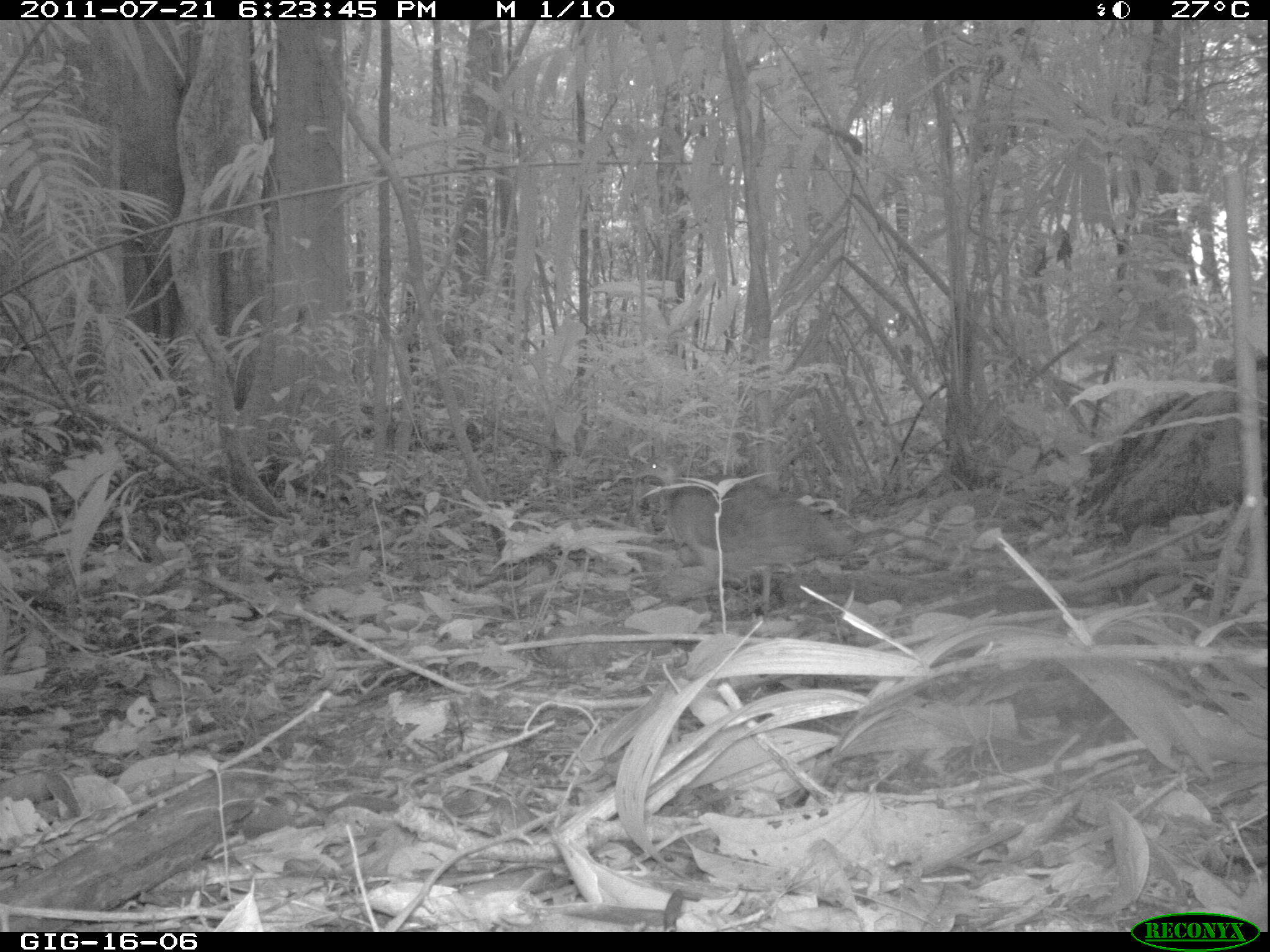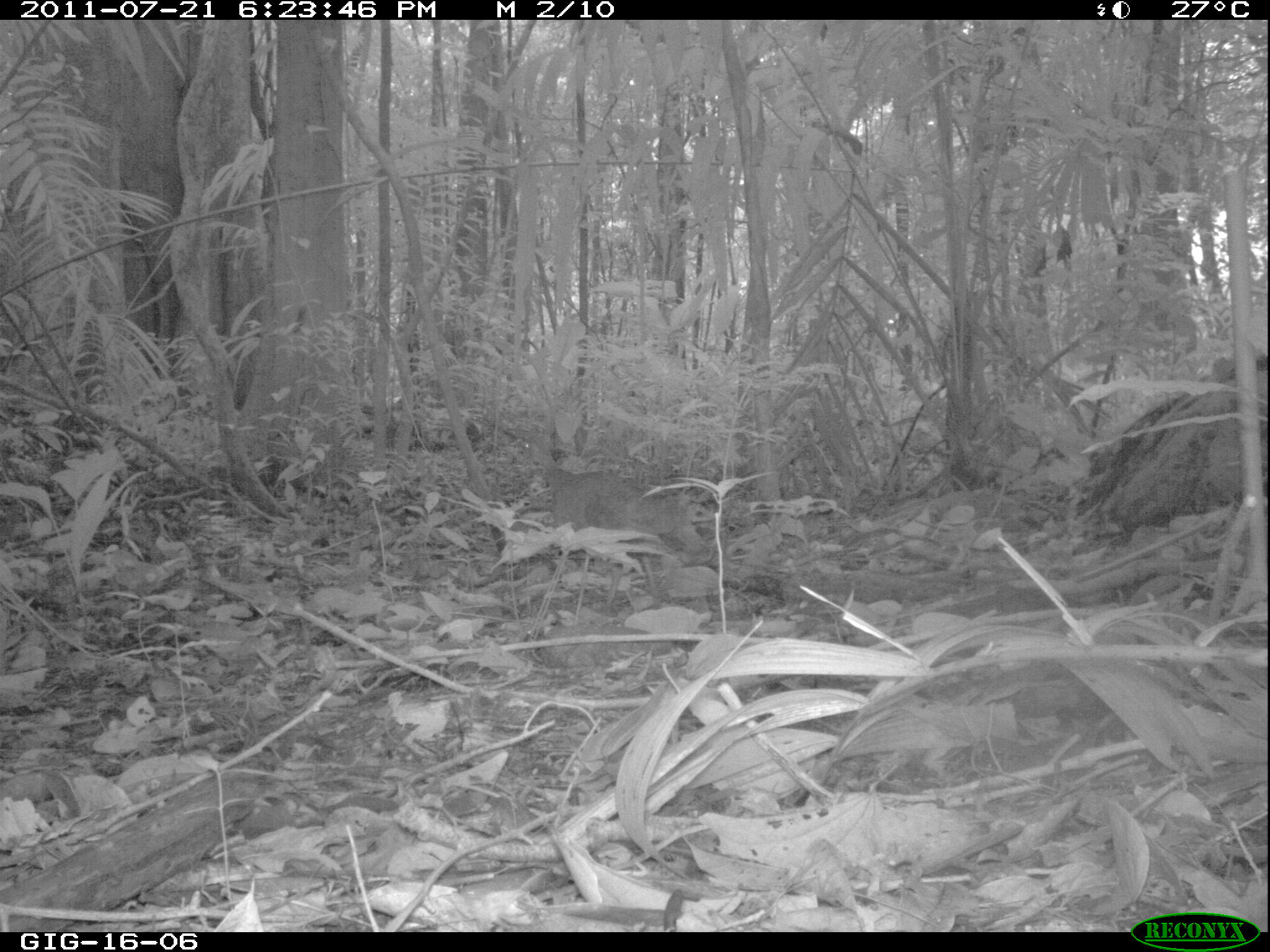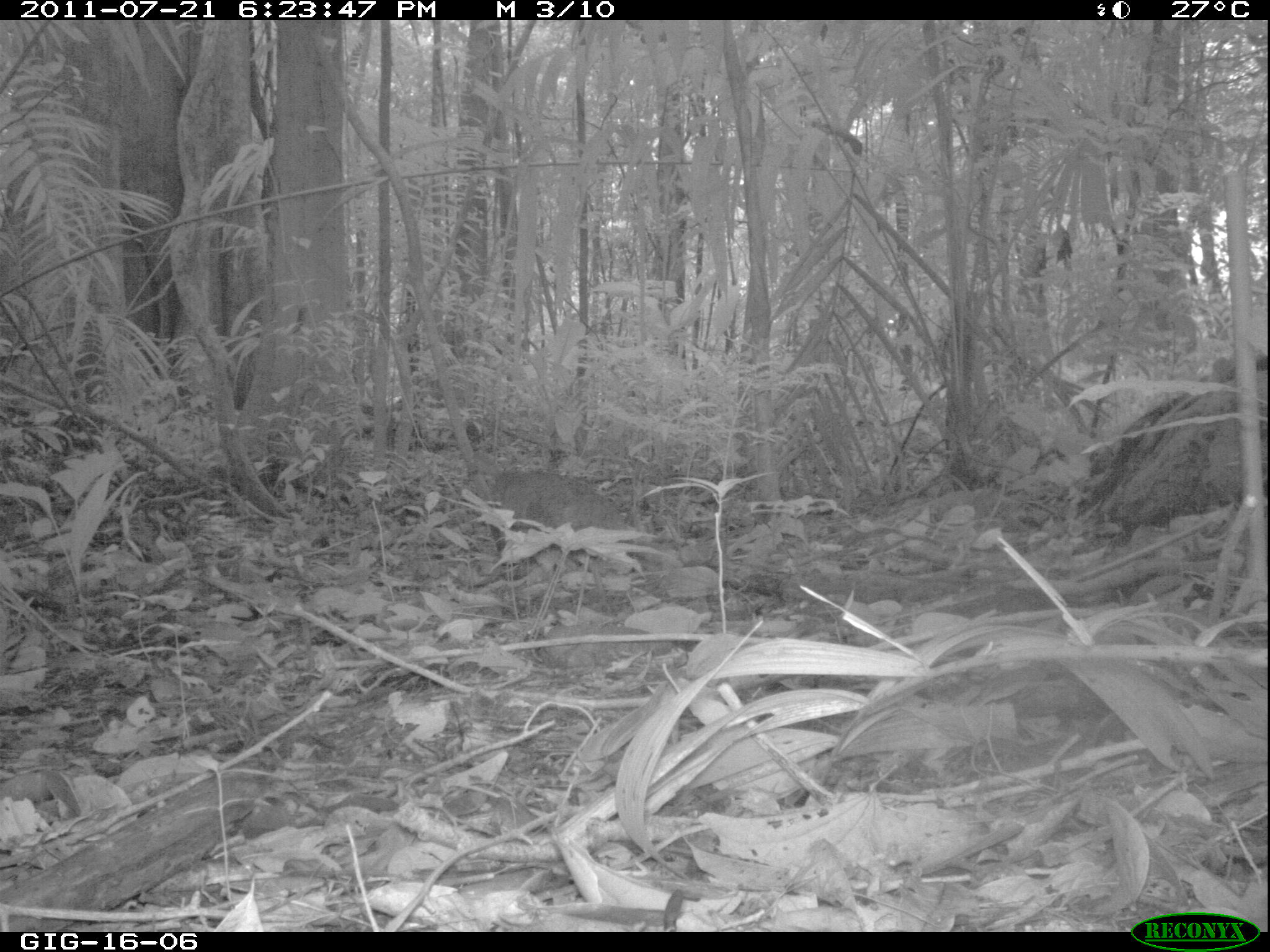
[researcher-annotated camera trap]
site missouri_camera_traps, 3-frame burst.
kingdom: Animalia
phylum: Chordata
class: Aves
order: Tinamiformes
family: Tinamidae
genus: Tinamus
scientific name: Tinamus major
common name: great tinamou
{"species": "great tinamou (Tinamus major)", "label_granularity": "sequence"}